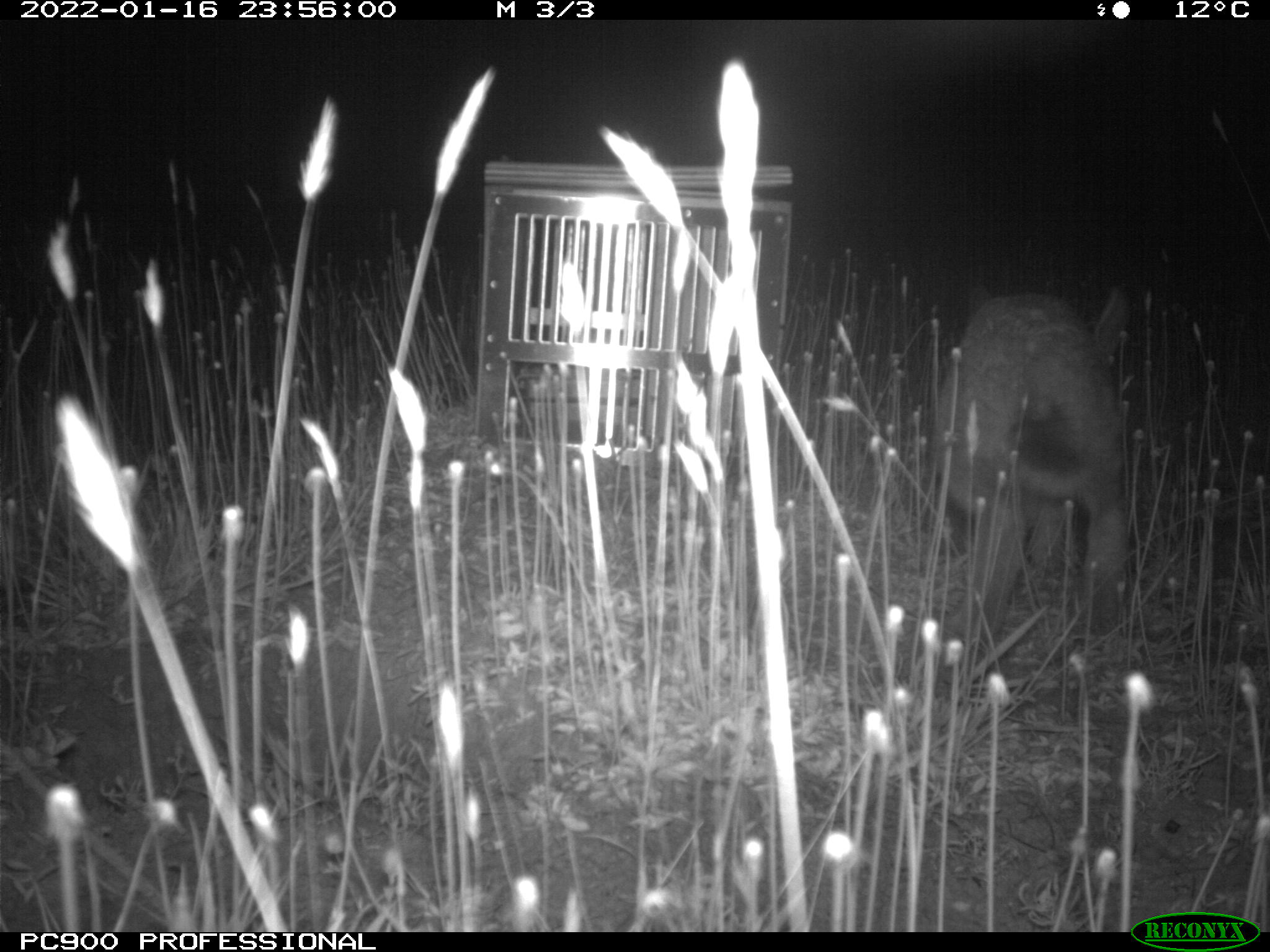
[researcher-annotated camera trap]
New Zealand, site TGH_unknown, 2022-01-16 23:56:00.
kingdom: Animalia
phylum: Chordata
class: Mammalia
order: Lagomorpha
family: Leporidae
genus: Lepus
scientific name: Lepus europaeus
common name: brown hare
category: hare